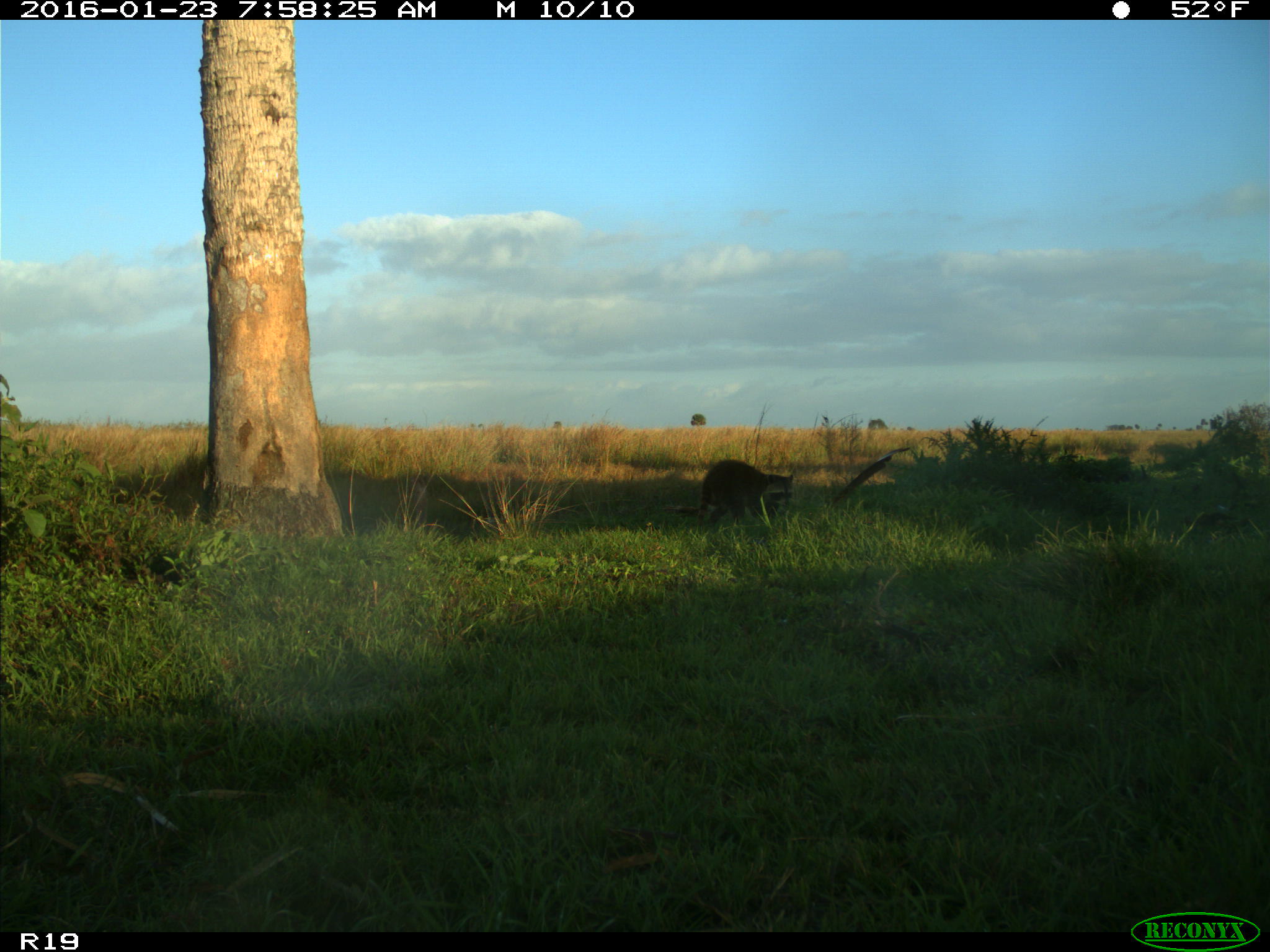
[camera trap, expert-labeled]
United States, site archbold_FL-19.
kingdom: Animalia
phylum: Chordata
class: Mammalia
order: Carnivora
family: Procyonidae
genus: Procyon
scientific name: Procyon lotor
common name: common raccoon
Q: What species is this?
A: Procyon lotor (common raccoon).